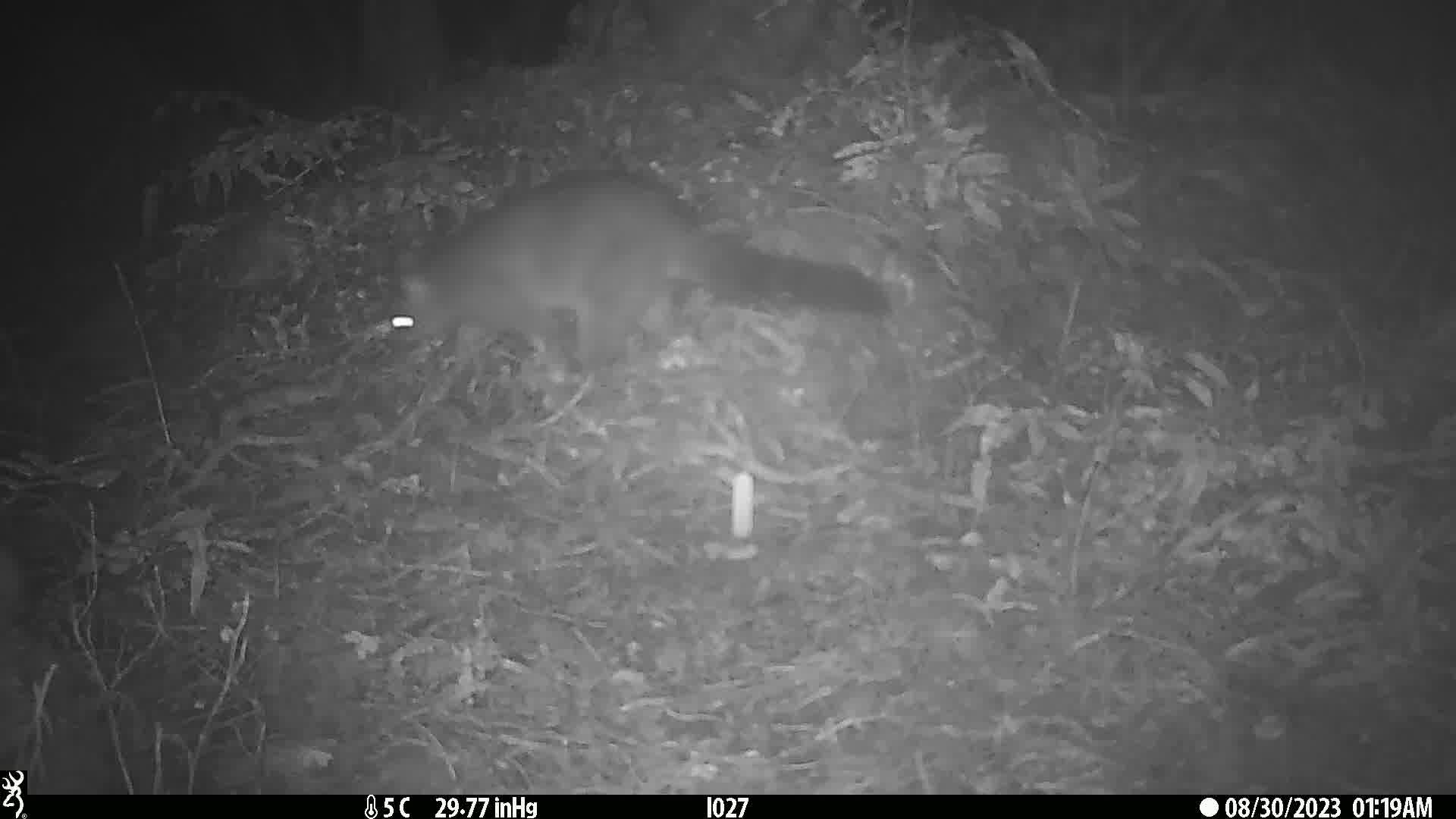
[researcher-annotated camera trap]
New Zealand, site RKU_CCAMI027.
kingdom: Animalia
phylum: Chordata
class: Mammalia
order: Diprotodontia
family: Phalangeridae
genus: Trichosurus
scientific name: Trichosurus vulpecula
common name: common brushtail possum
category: possum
Possum (common brushtail possum) (Trichosurus vulpecula).